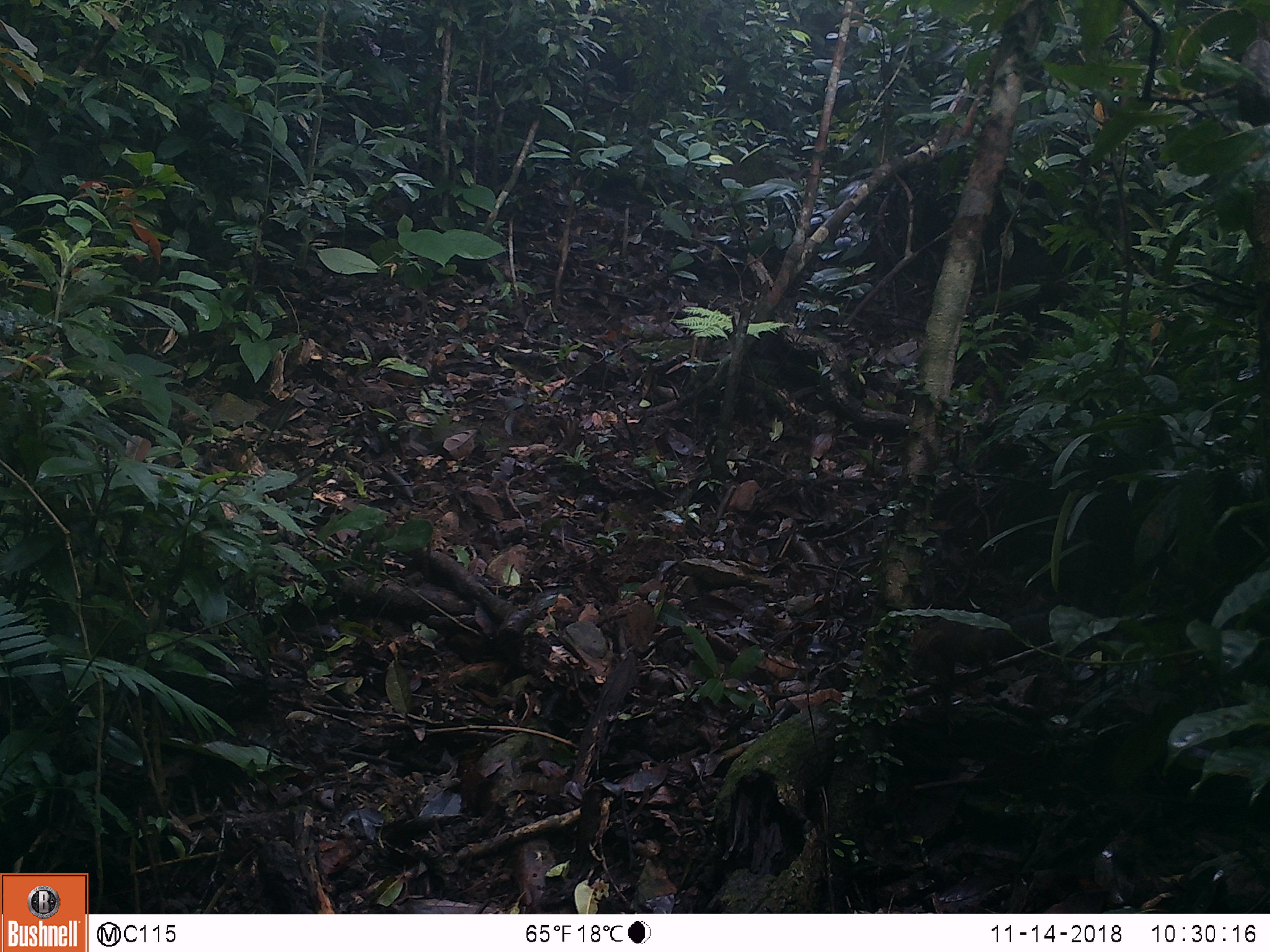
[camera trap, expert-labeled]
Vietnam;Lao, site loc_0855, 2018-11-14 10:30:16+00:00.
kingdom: Animalia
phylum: Chordata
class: Mammalia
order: Rodentia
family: Sciuridae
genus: Dremomys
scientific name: Dremomys rufigenis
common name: red-cheeked squirrel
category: red cheeked squirrel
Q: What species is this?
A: Red cheeked squirrel (red-cheeked squirrel) (Dremomys rufigenis).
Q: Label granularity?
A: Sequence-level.